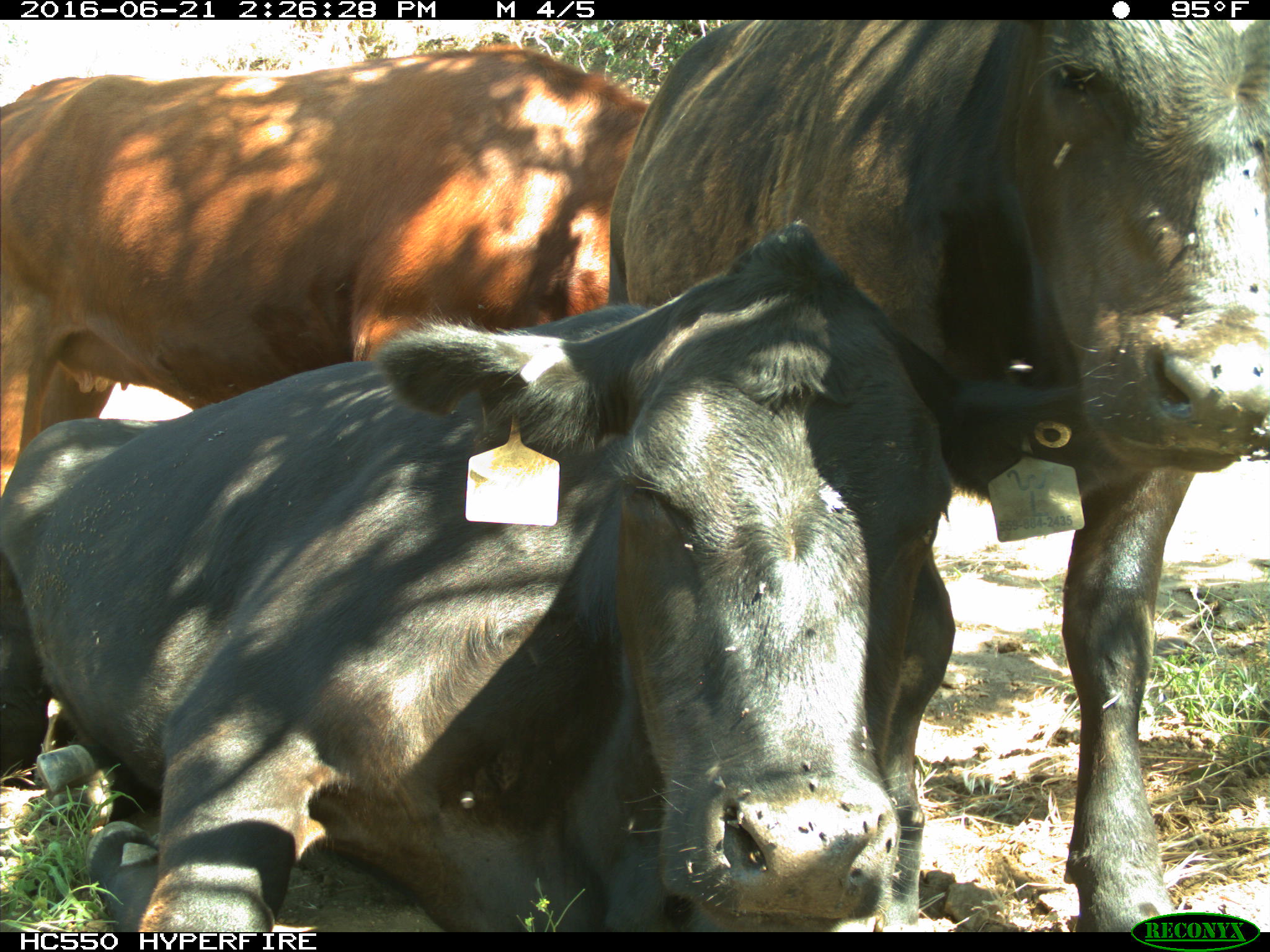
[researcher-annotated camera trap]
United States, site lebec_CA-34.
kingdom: Animalia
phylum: Chordata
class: Mammalia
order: Artiodactyla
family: Bovidae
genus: Bos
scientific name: Bos taurus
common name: domestic cow